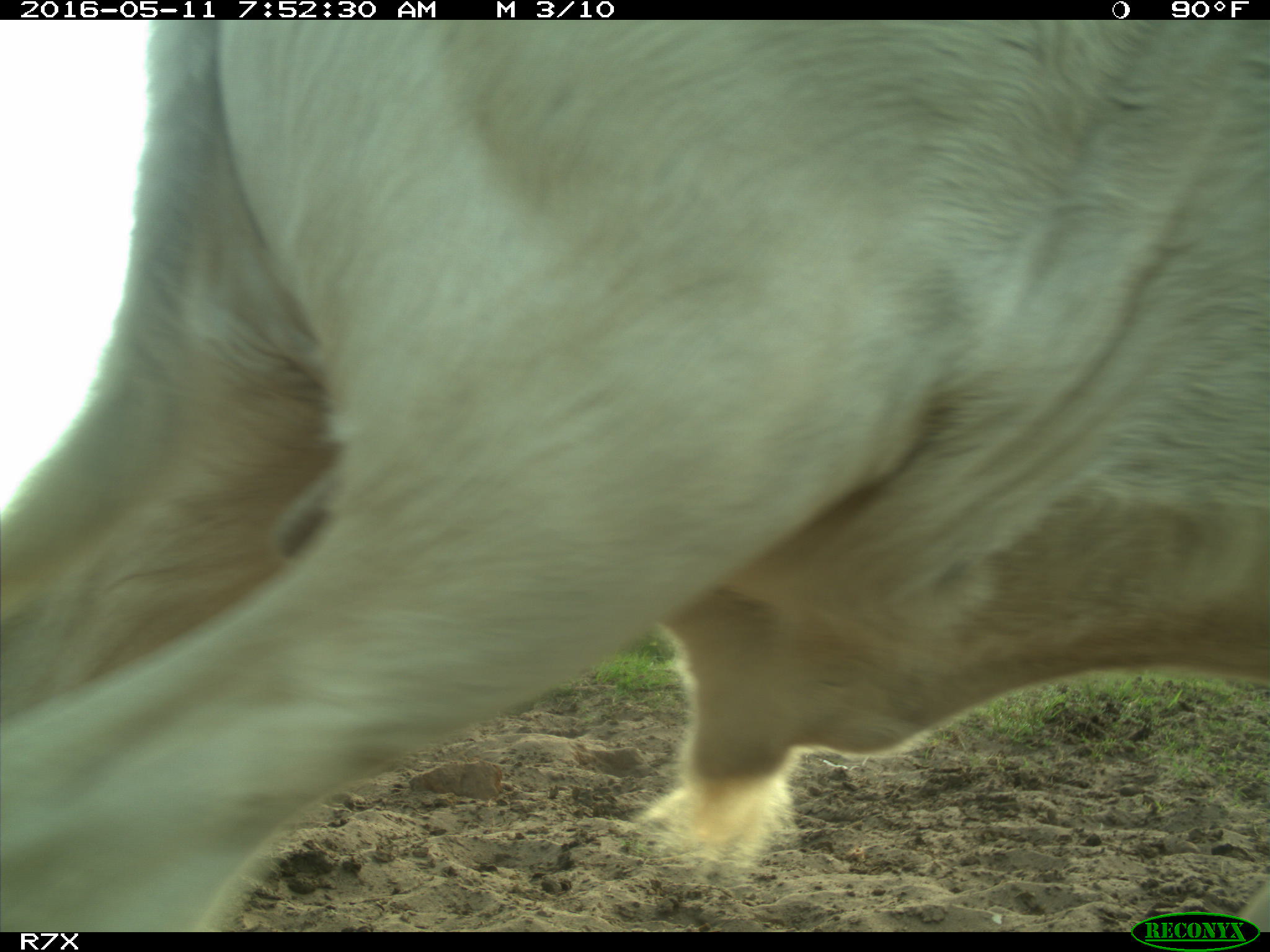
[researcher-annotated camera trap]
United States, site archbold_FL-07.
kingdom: Animalia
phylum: Chordata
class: Mammalia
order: Artiodactyla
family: Bovidae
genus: Bos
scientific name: Bos taurus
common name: domestic cow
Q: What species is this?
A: Bos taurus (domestic cow).